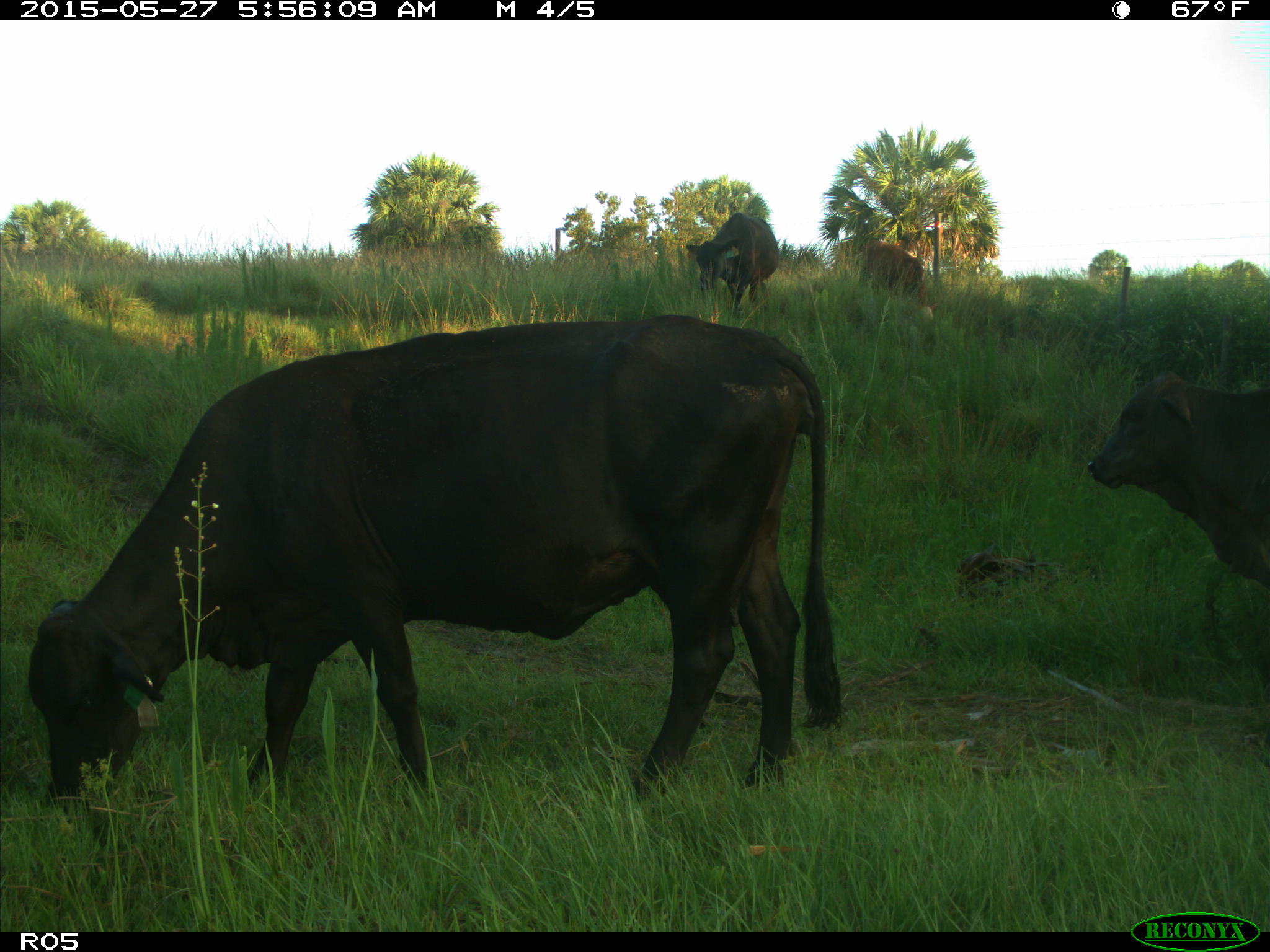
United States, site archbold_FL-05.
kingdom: Animalia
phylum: Chordata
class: Mammalia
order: Artiodactyla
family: Bovidae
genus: Bos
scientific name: Bos taurus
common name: domestic cow